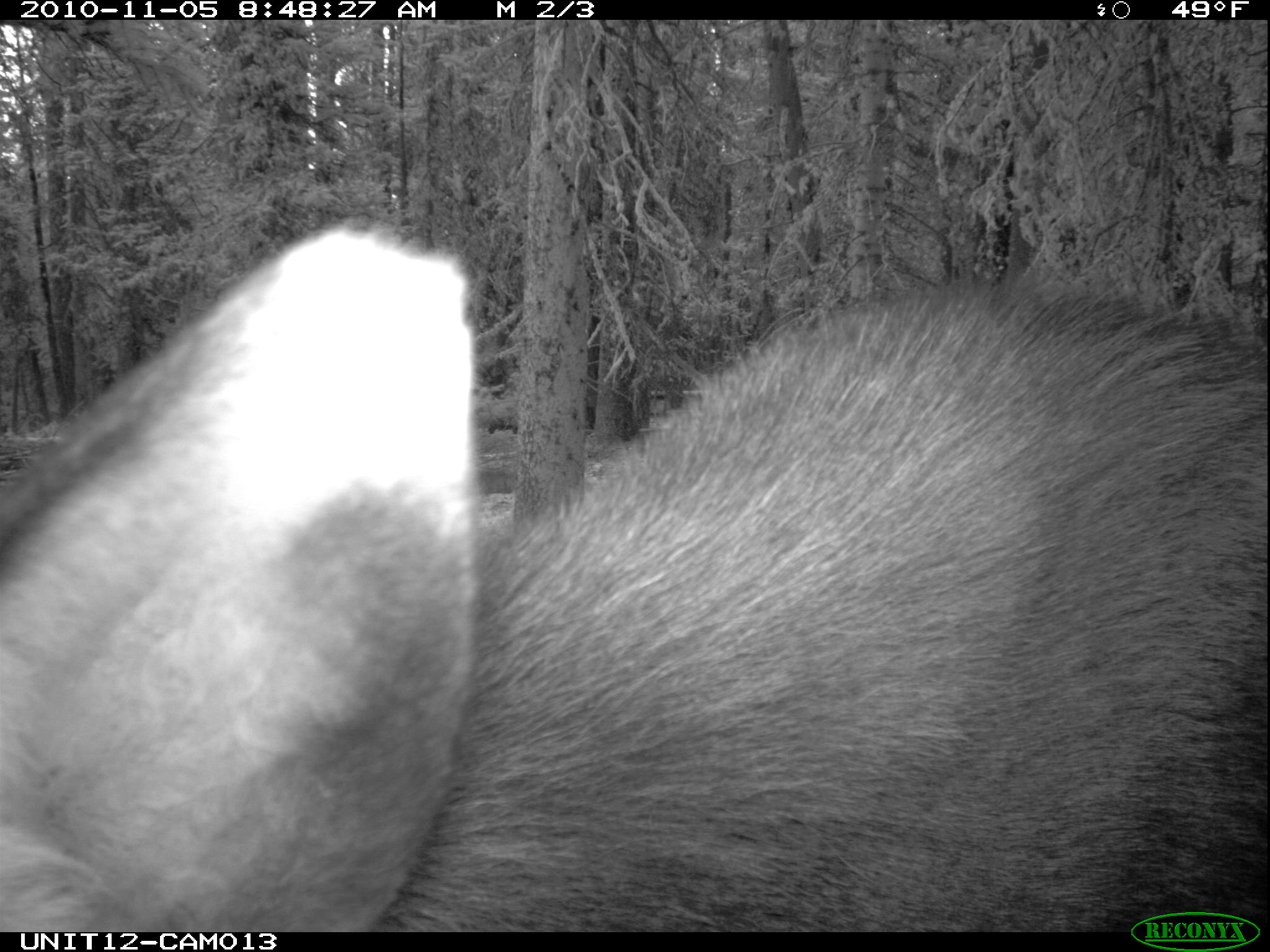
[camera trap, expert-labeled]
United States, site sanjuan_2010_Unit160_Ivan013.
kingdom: Animalia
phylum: Chordata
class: Mammalia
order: Artiodactyla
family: Cervidae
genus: Alces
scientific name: Alces alces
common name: moose